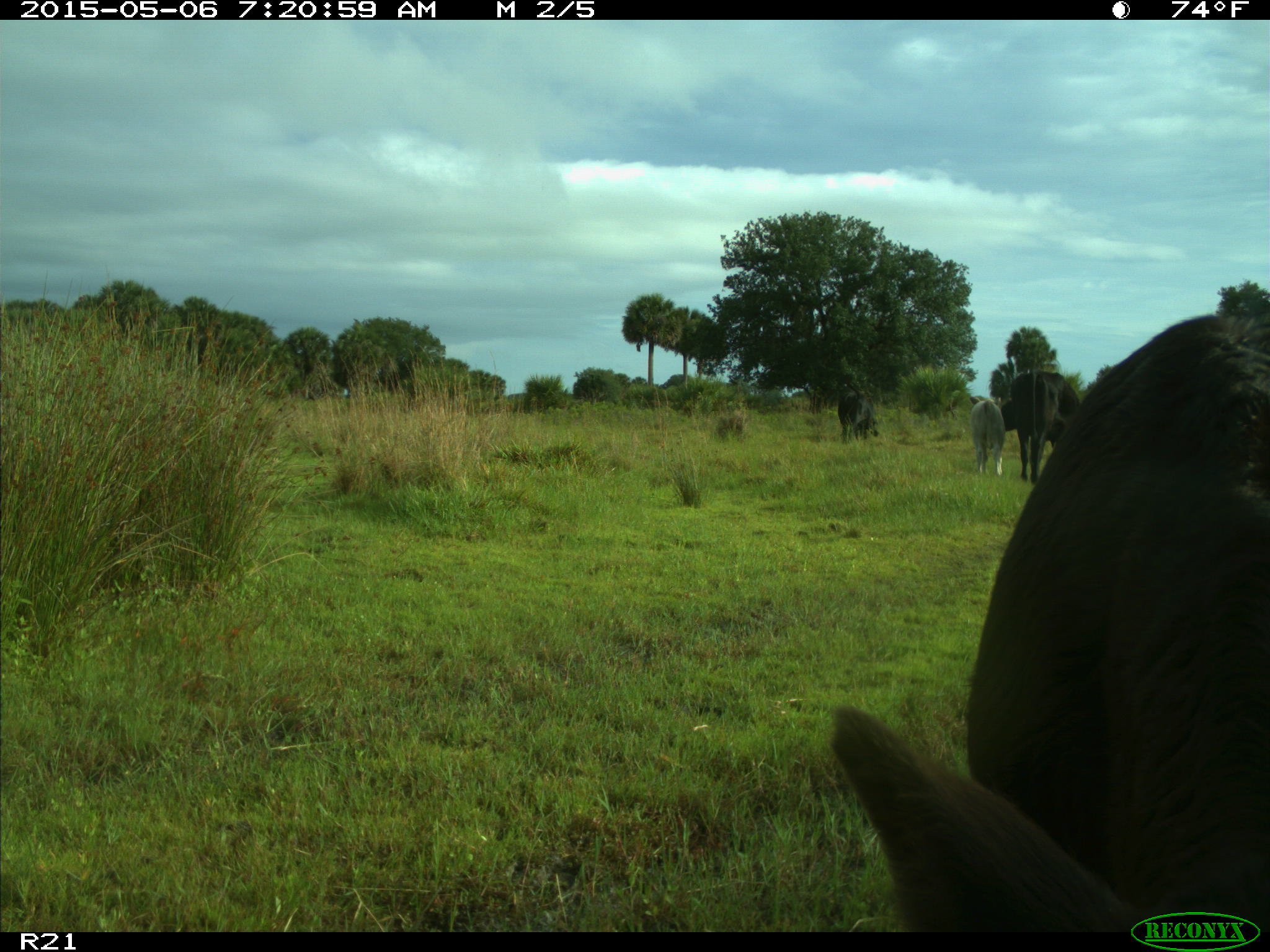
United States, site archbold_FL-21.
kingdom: Animalia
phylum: Chordata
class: Mammalia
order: Artiodactyla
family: Bovidae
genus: Bos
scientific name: Bos taurus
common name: domestic cow